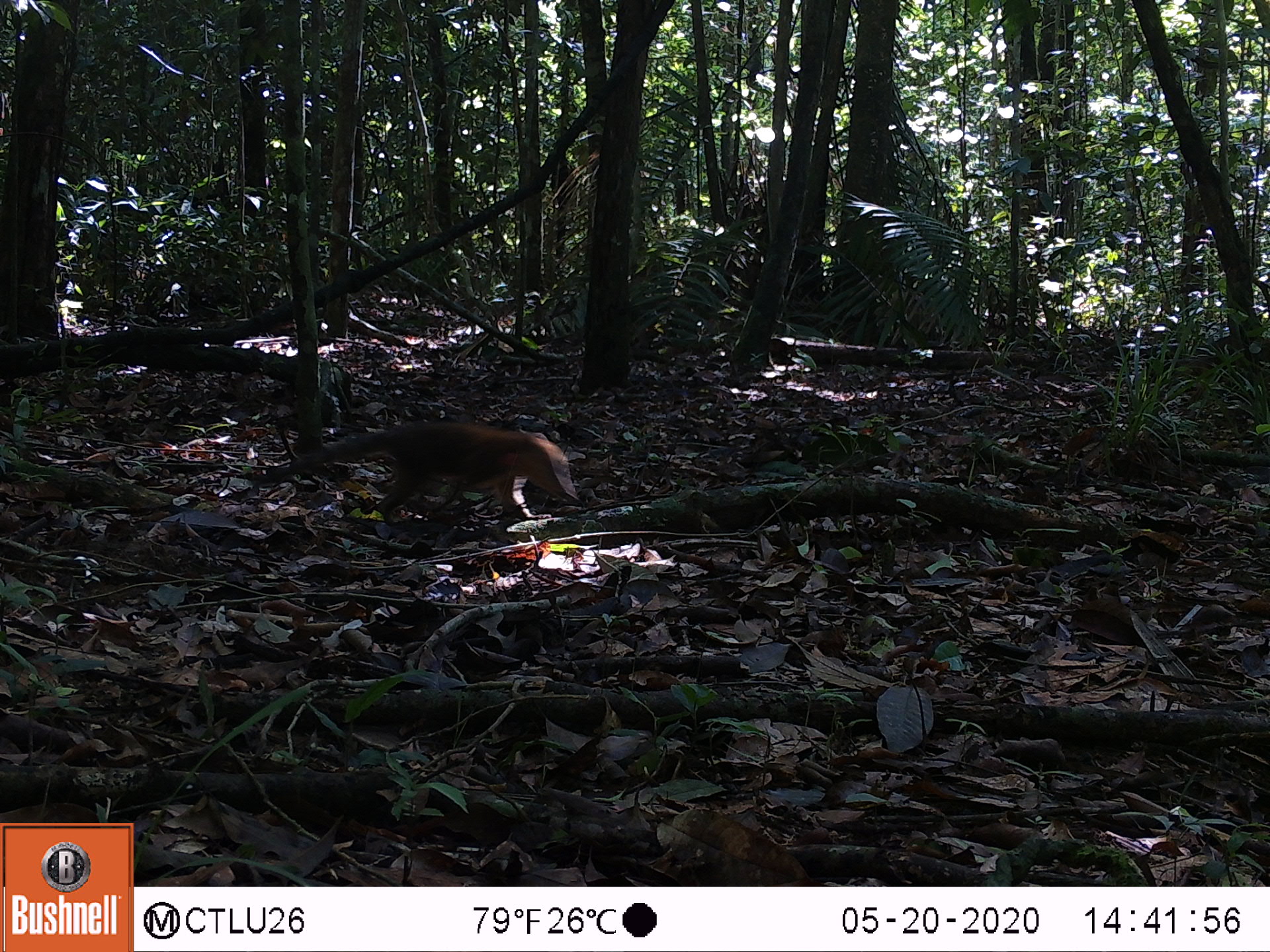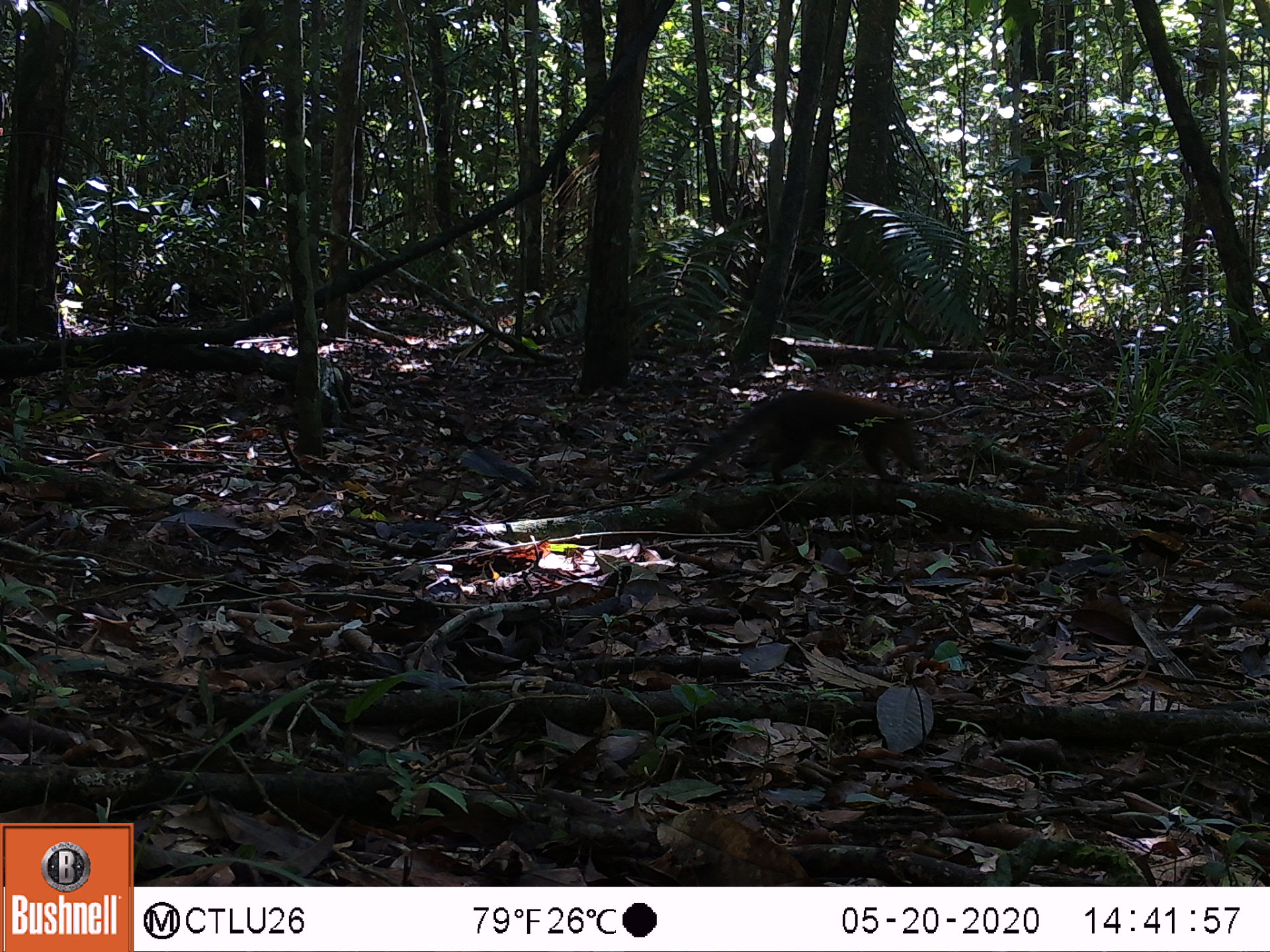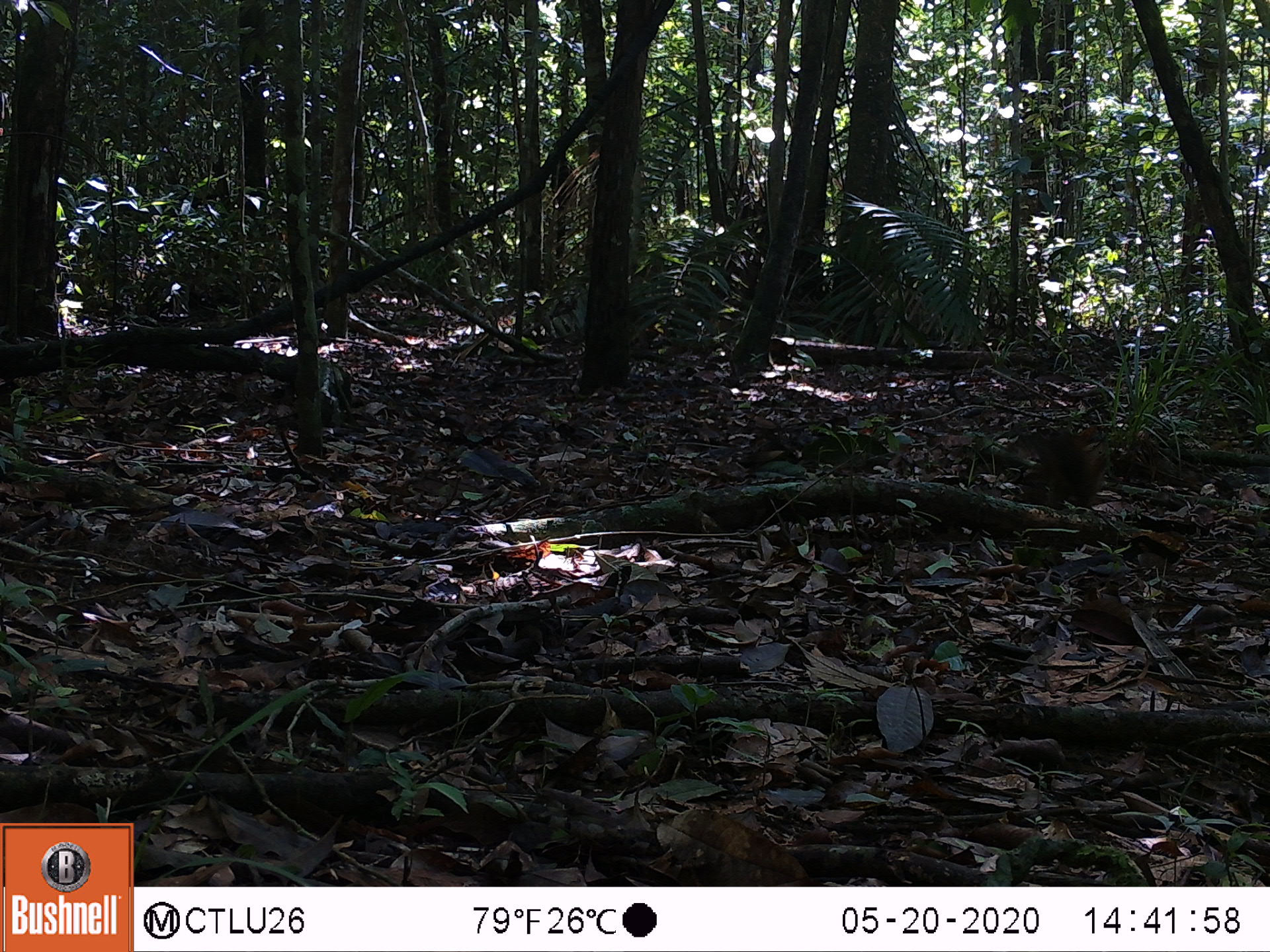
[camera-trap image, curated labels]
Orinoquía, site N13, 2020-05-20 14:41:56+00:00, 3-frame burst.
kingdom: Animalia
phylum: Chordata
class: Mammalia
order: Carnivora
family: Procyonidae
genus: Nasua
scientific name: Nasua nasua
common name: south american coati